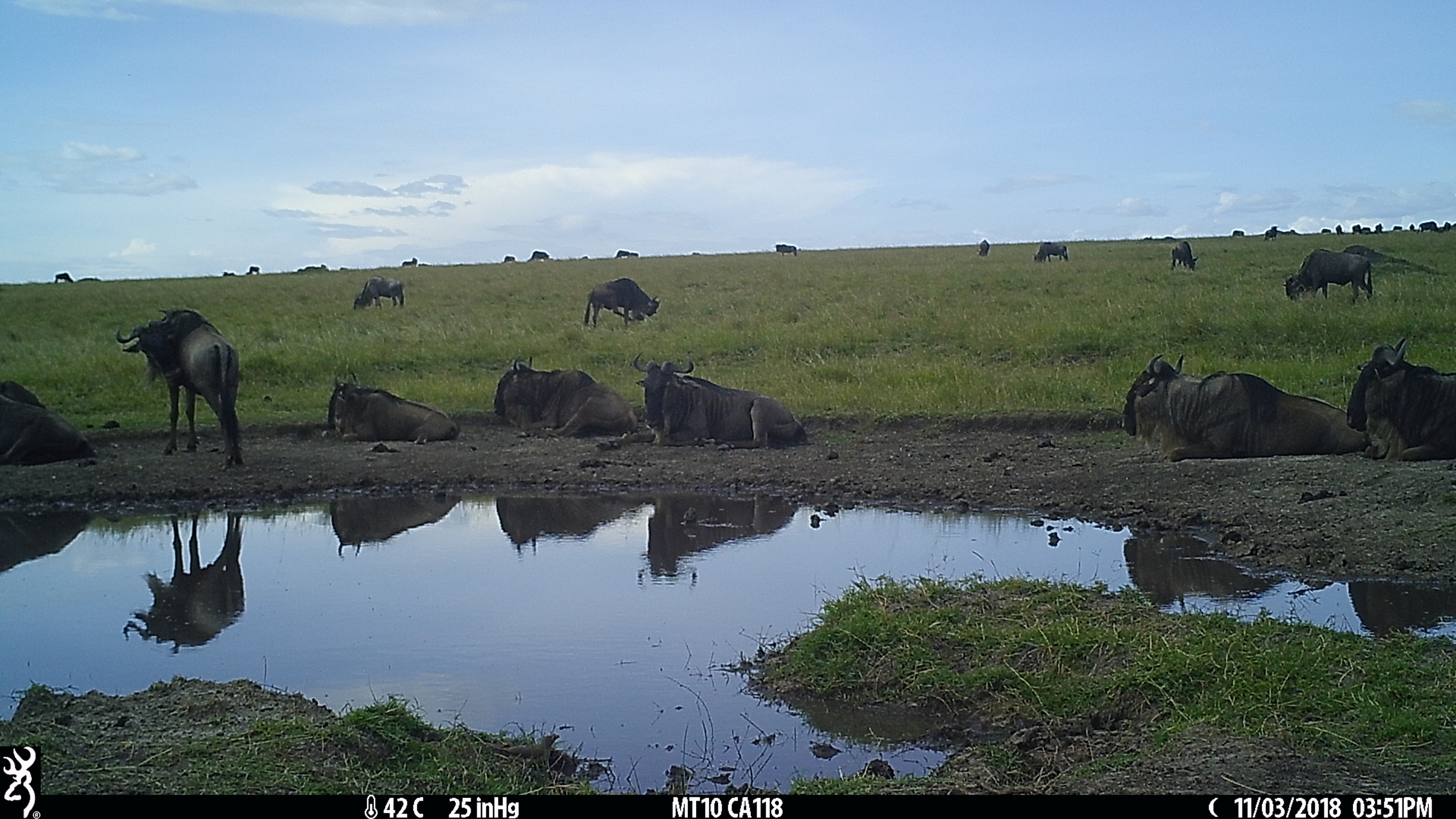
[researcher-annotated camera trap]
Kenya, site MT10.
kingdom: Animalia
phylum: Chordata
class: Mammalia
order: Artiodactyla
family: Bovidae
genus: Connochaetes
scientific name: Connochaetes taurinus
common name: blue wildebeest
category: wildebeest